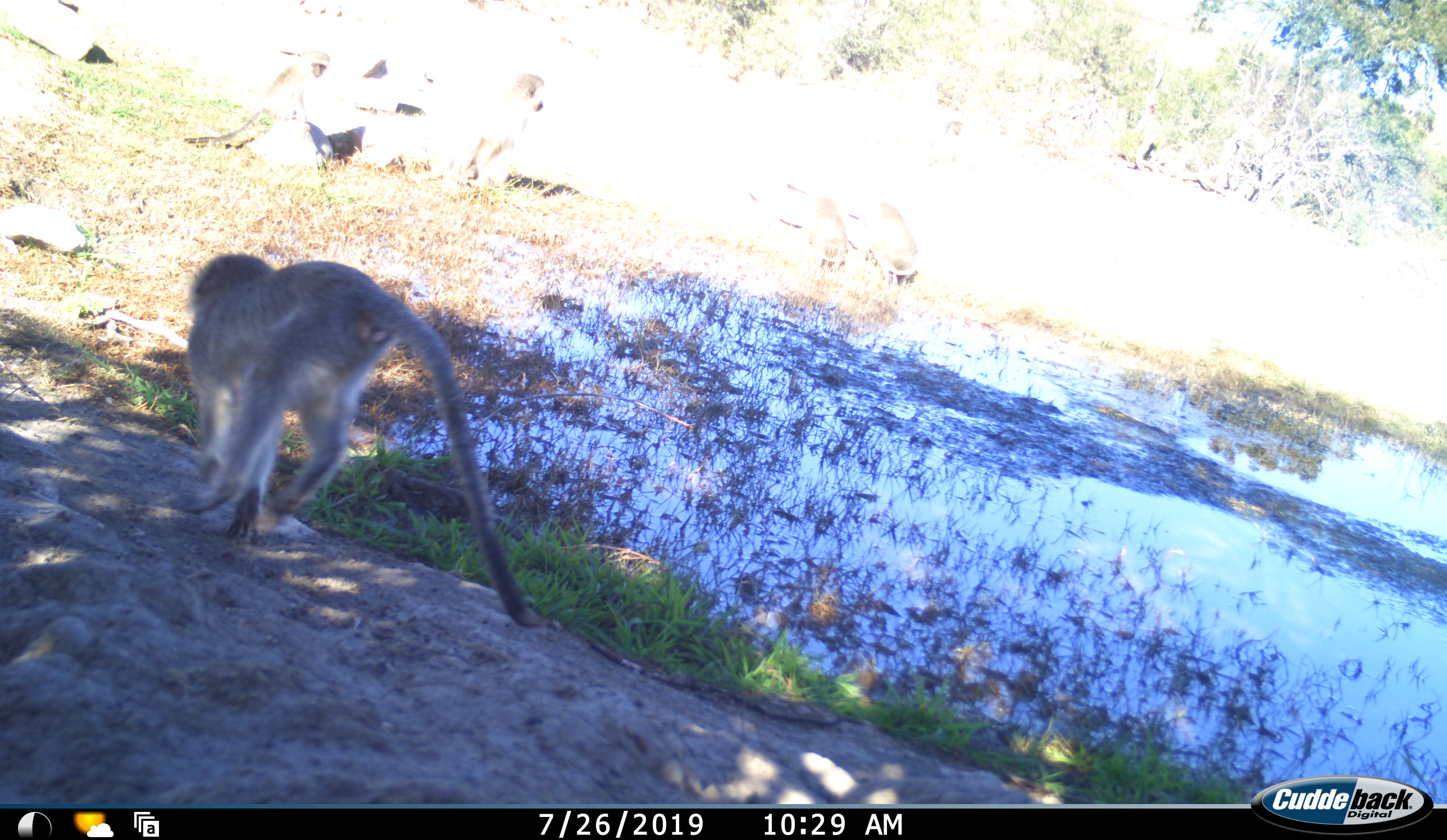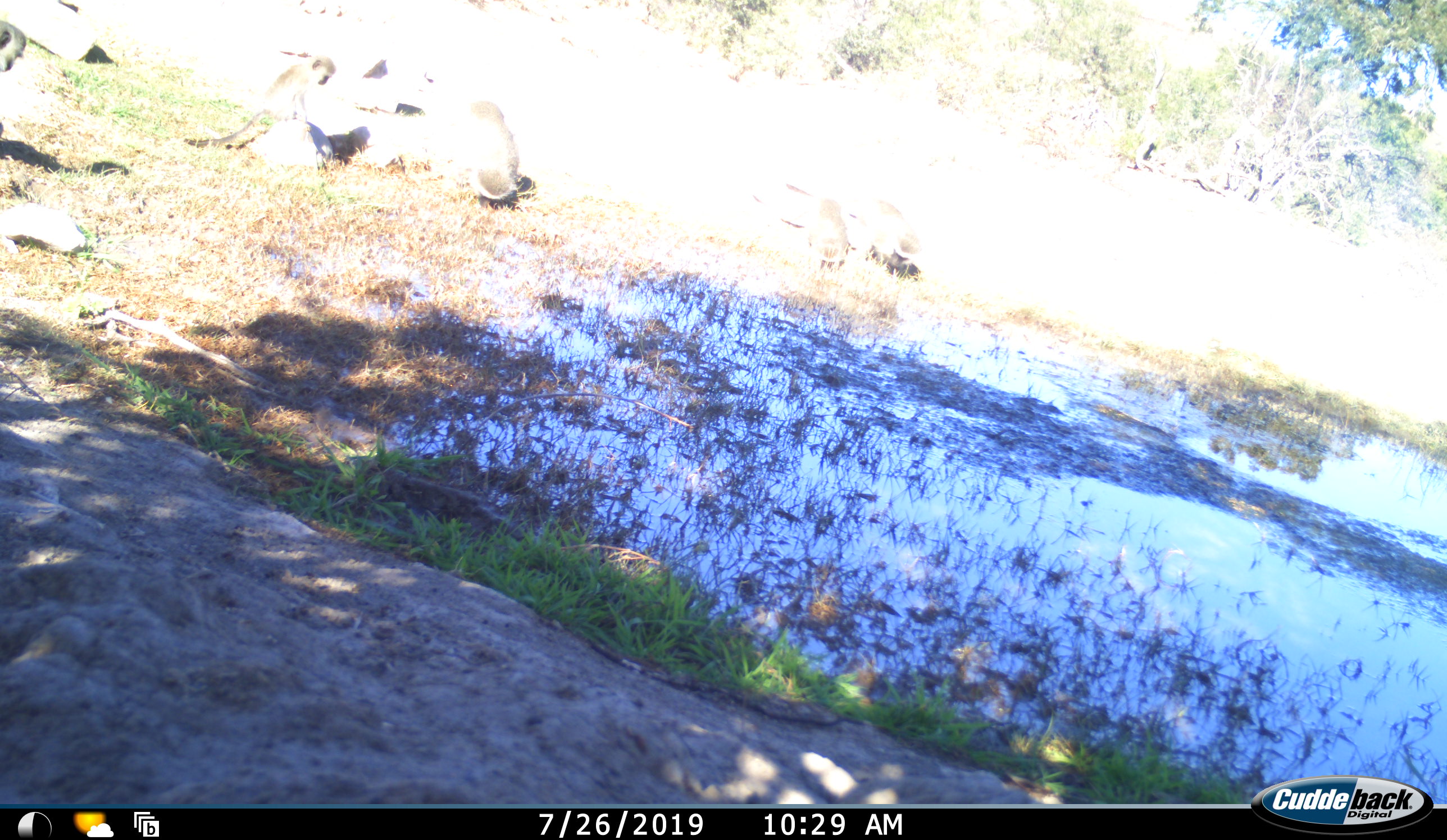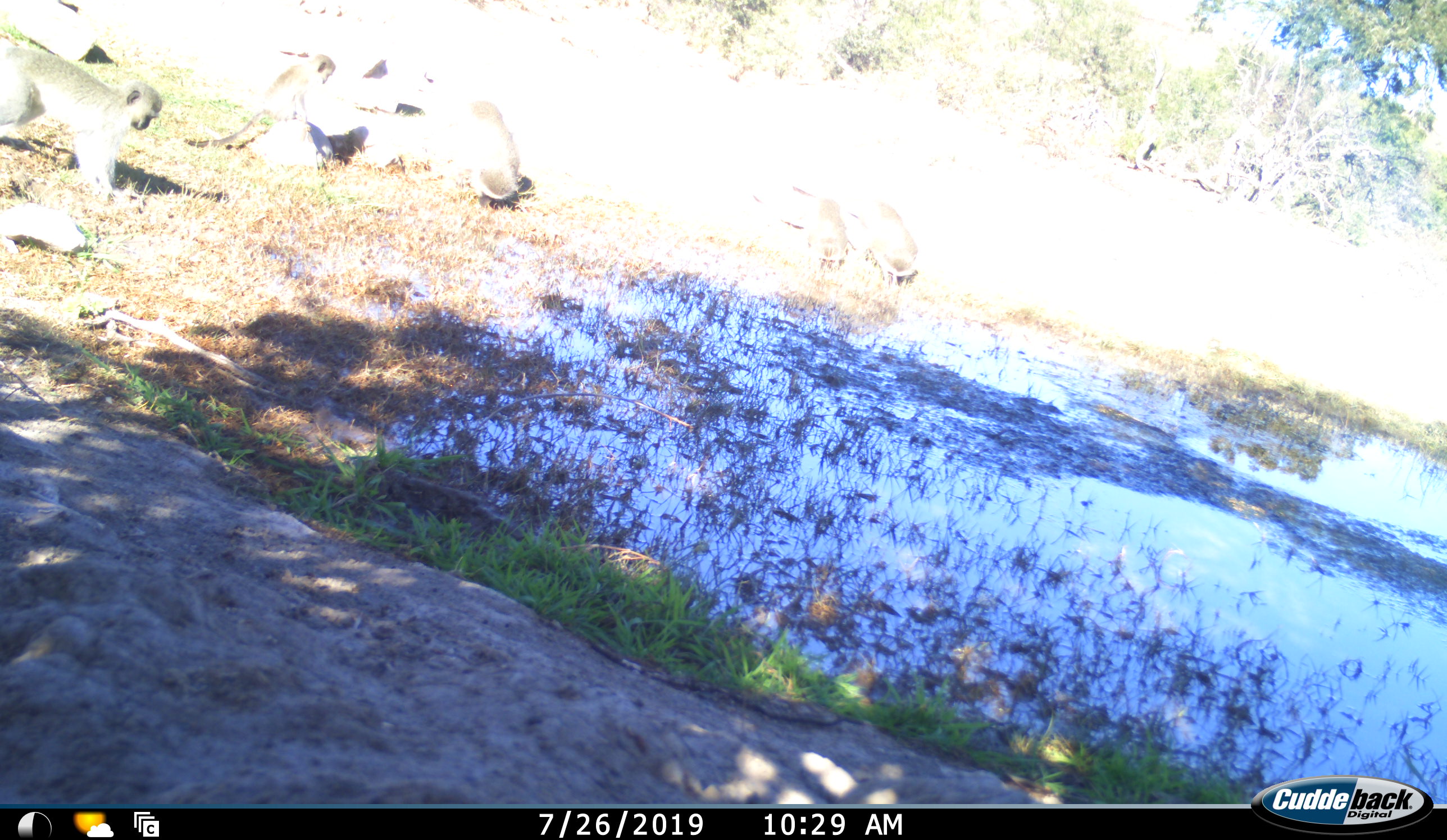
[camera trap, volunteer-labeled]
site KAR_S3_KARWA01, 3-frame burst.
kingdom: Animalia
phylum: Chordata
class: Mammalia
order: Primates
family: Cercopithecidae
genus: Chlorocebus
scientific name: Chlorocebus pygerythrus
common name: vervet monkey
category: monkeyvervet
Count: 5.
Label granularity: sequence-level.